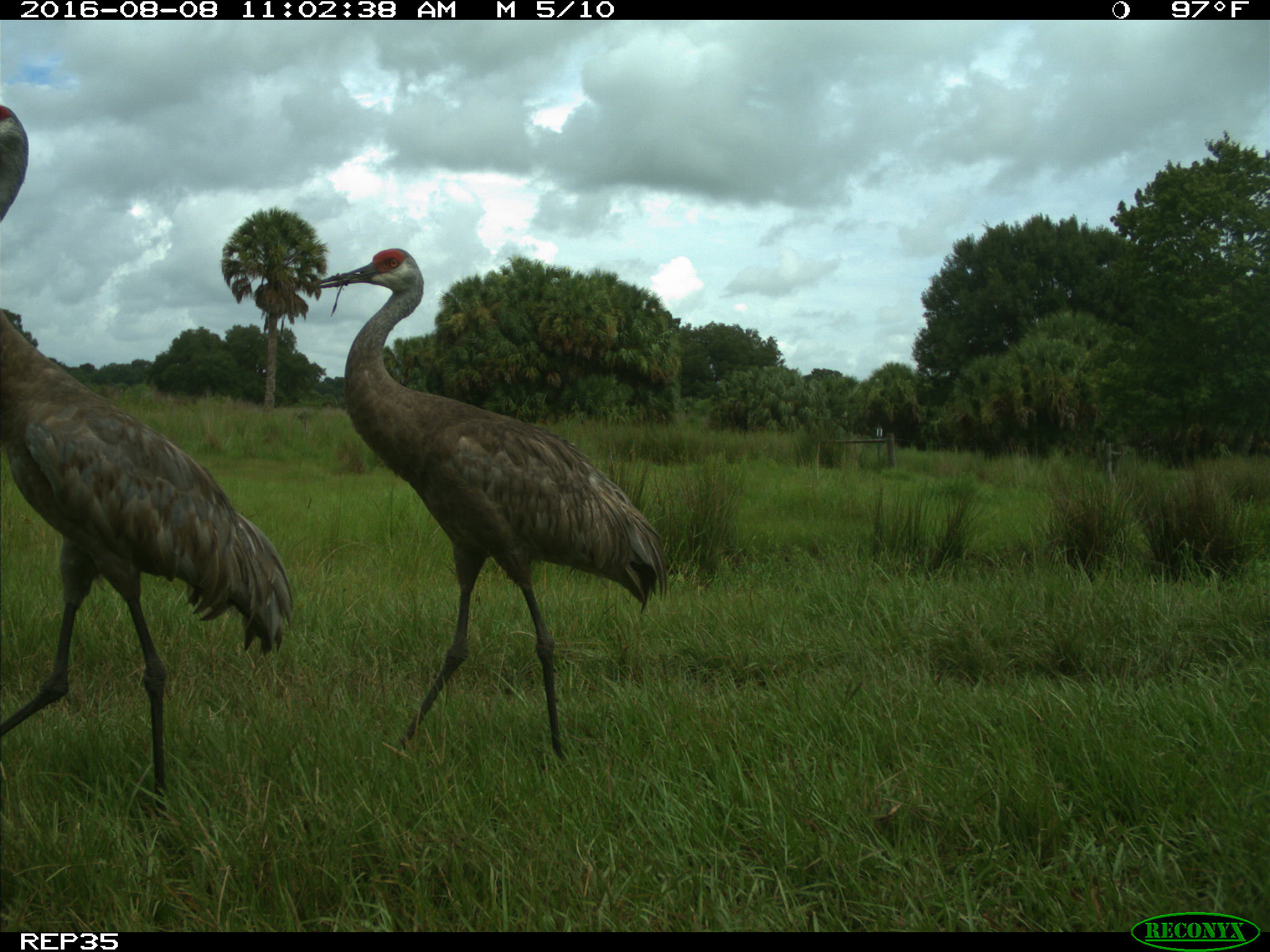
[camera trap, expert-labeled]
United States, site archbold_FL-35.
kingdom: Animalia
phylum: Chordata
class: Aves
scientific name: Aves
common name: birds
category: unidentified bird